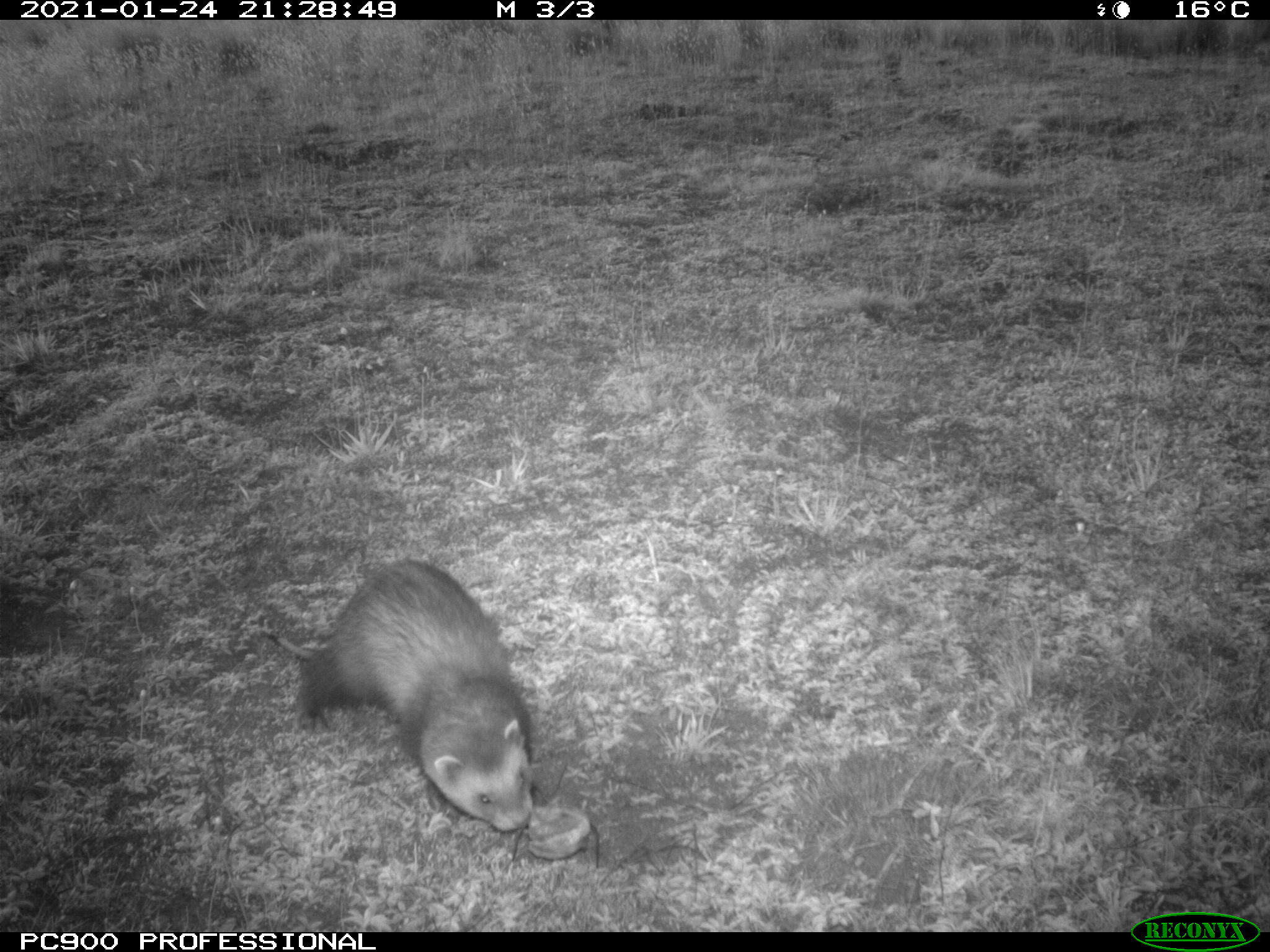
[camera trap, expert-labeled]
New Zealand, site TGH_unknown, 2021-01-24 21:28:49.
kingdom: Animalia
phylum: Chordata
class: Mammalia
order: Carnivora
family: Mustelidae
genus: Mustela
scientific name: Mustela furo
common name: ferret